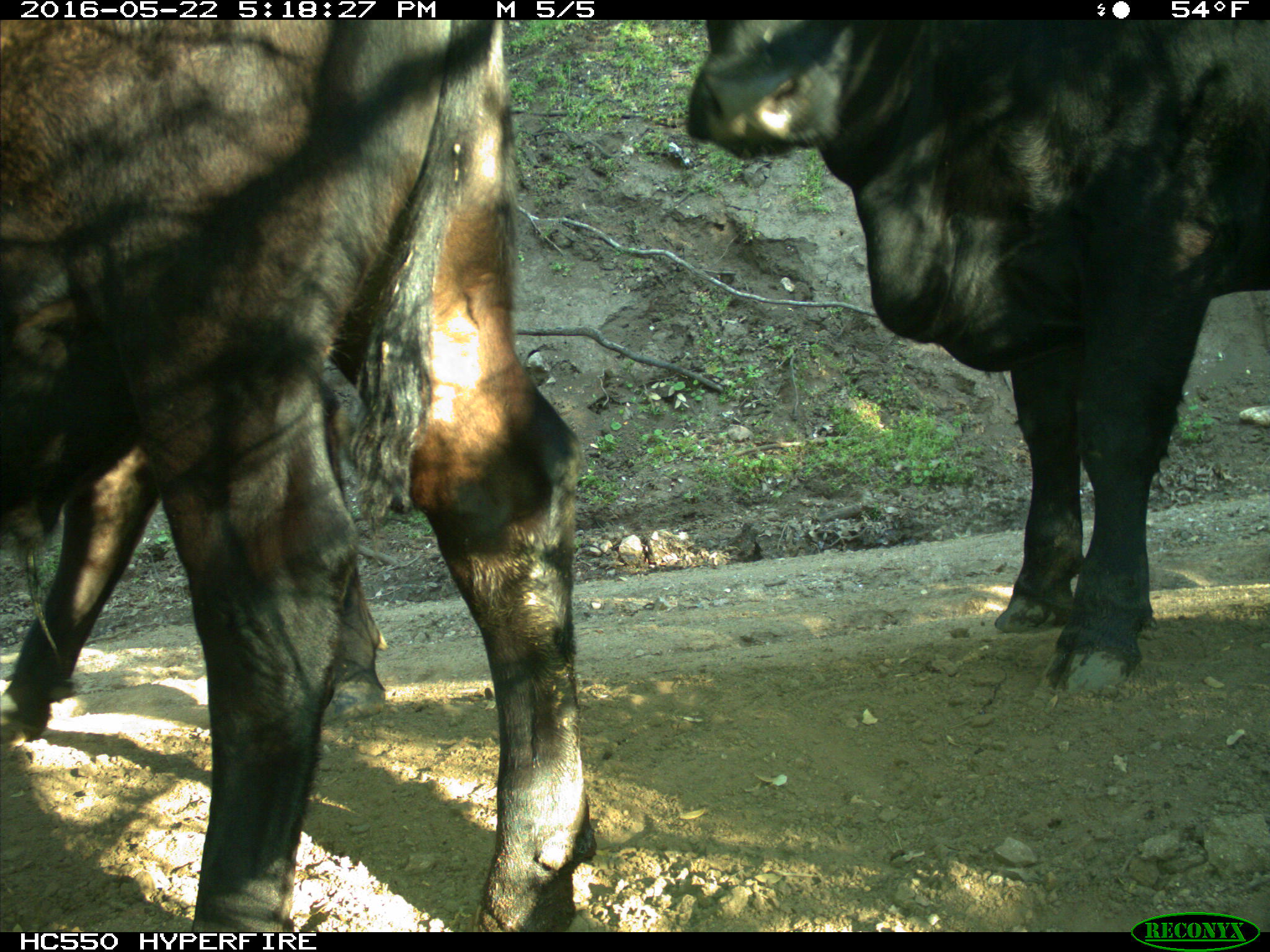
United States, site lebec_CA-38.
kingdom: Animalia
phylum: Chordata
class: Mammalia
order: Artiodactyla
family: Bovidae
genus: Bos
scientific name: Bos taurus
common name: domestic cow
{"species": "Bos taurus (domestic cow)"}